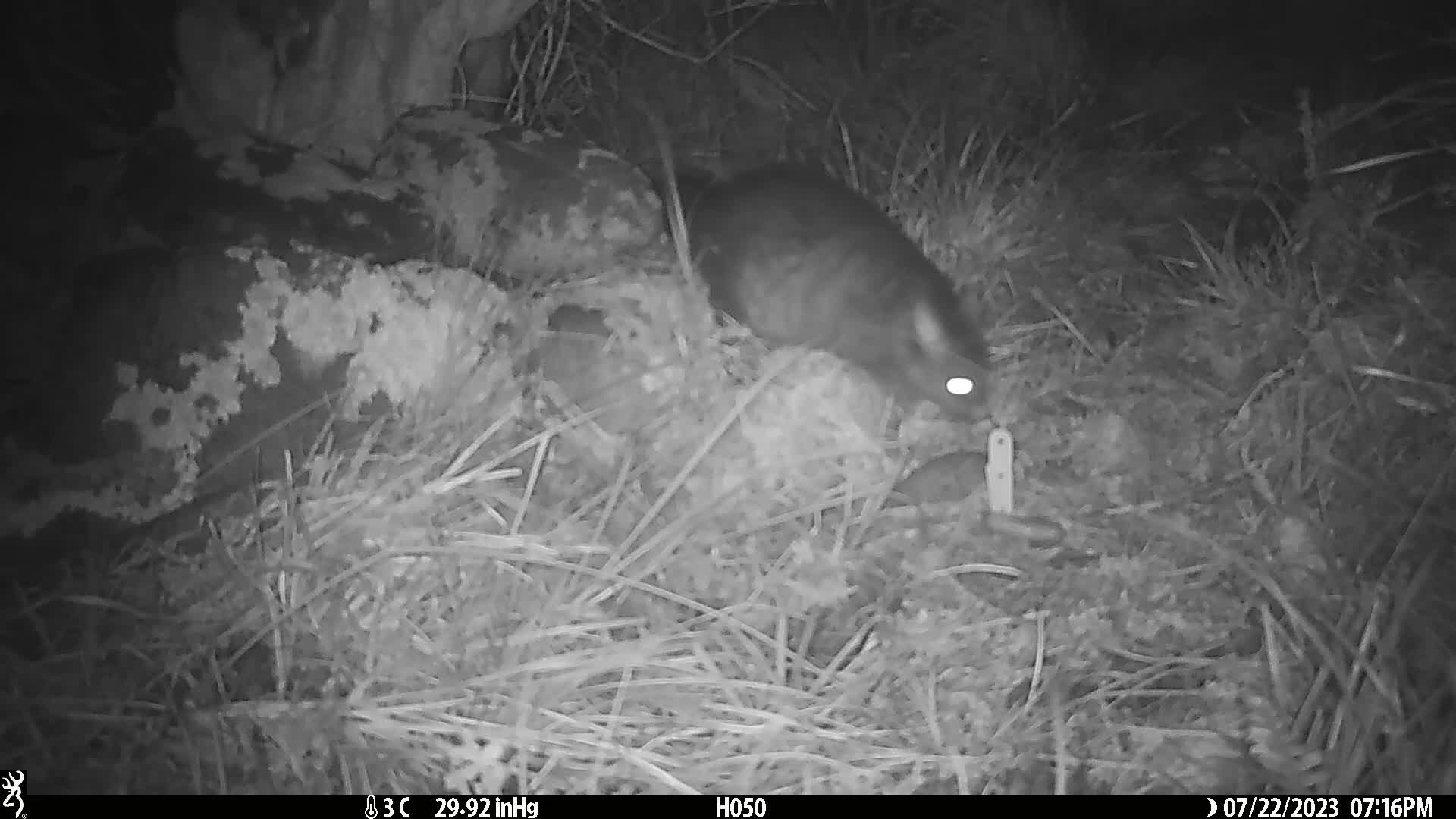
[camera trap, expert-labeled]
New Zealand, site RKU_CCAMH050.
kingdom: Animalia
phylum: Chordata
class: Mammalia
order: Diprotodontia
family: Phalangeridae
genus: Trichosurus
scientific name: Trichosurus vulpecula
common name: common brushtail possum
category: possum